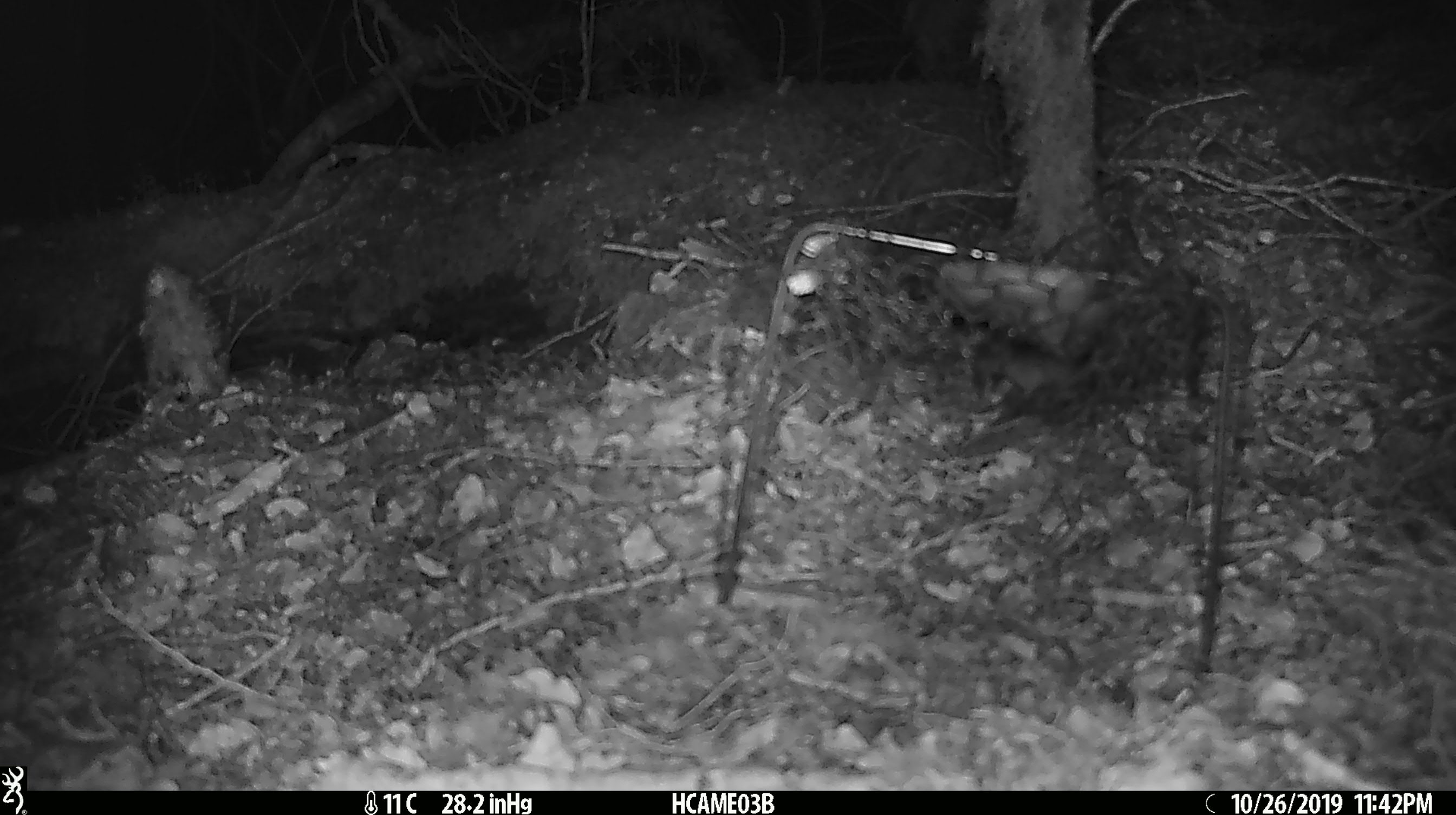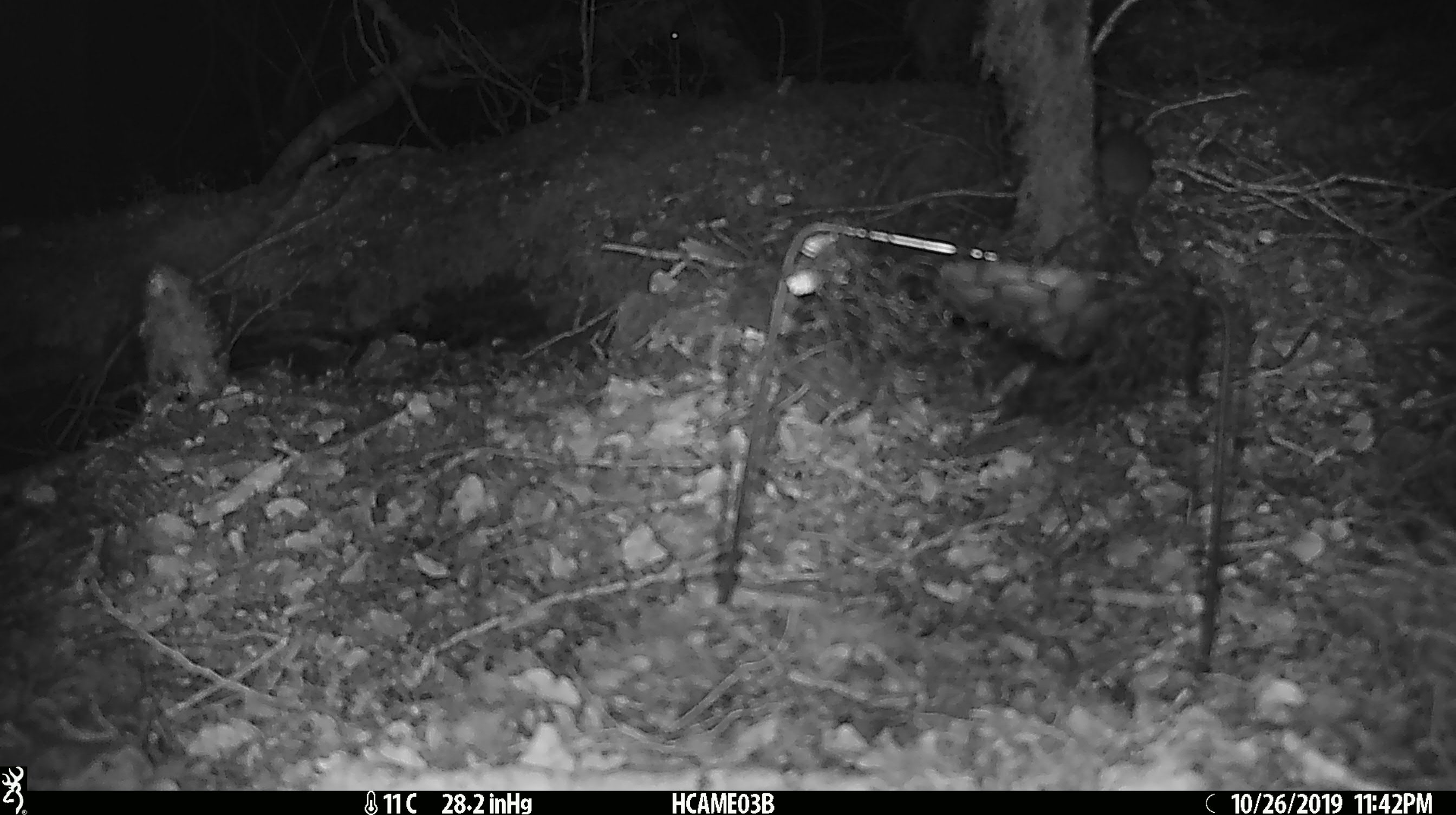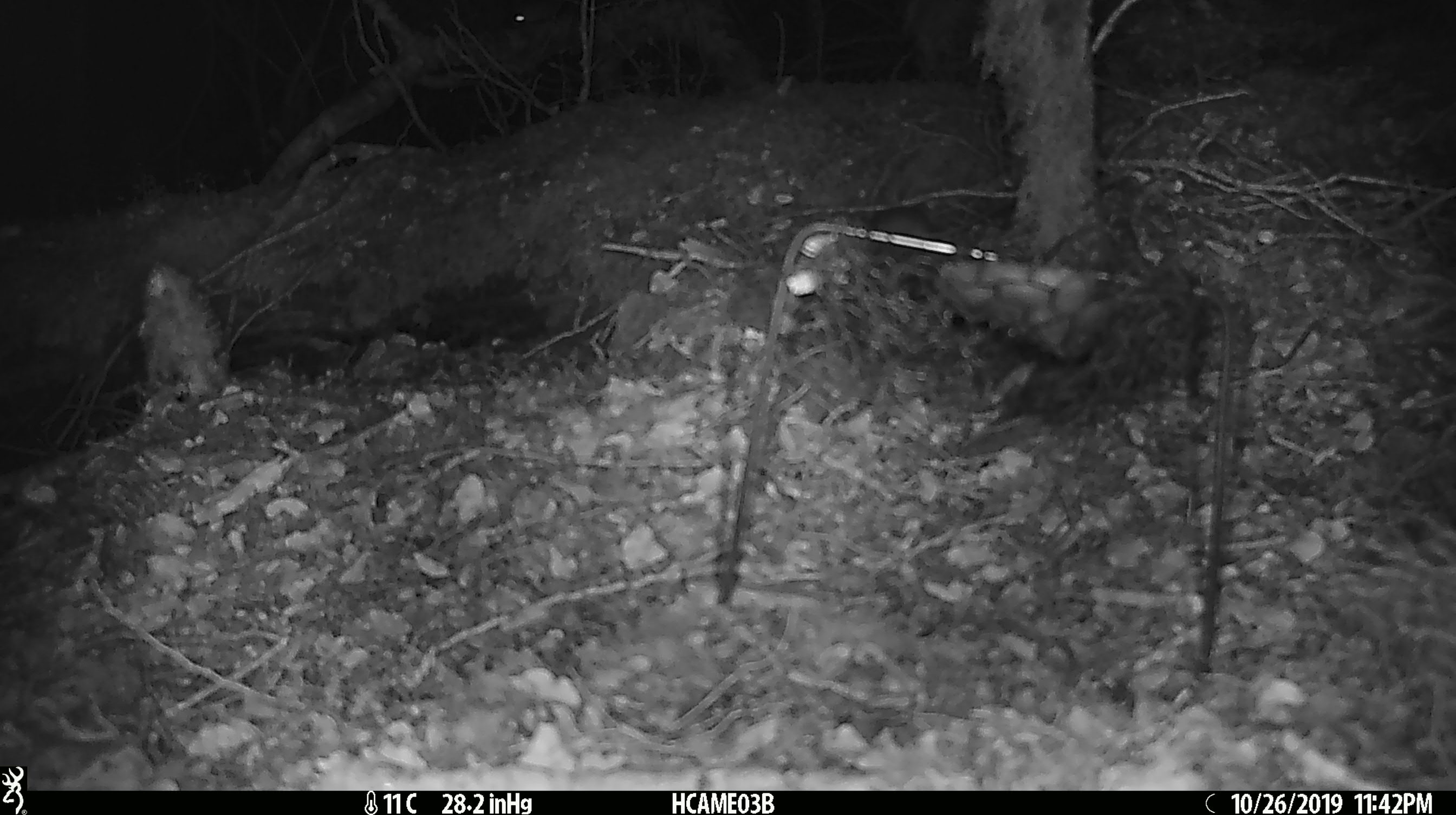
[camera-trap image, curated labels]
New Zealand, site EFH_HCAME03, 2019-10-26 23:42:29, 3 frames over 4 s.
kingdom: Animalia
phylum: Chordata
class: Mammalia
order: Rodentia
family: Muridae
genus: Mus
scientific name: Mus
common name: mouse